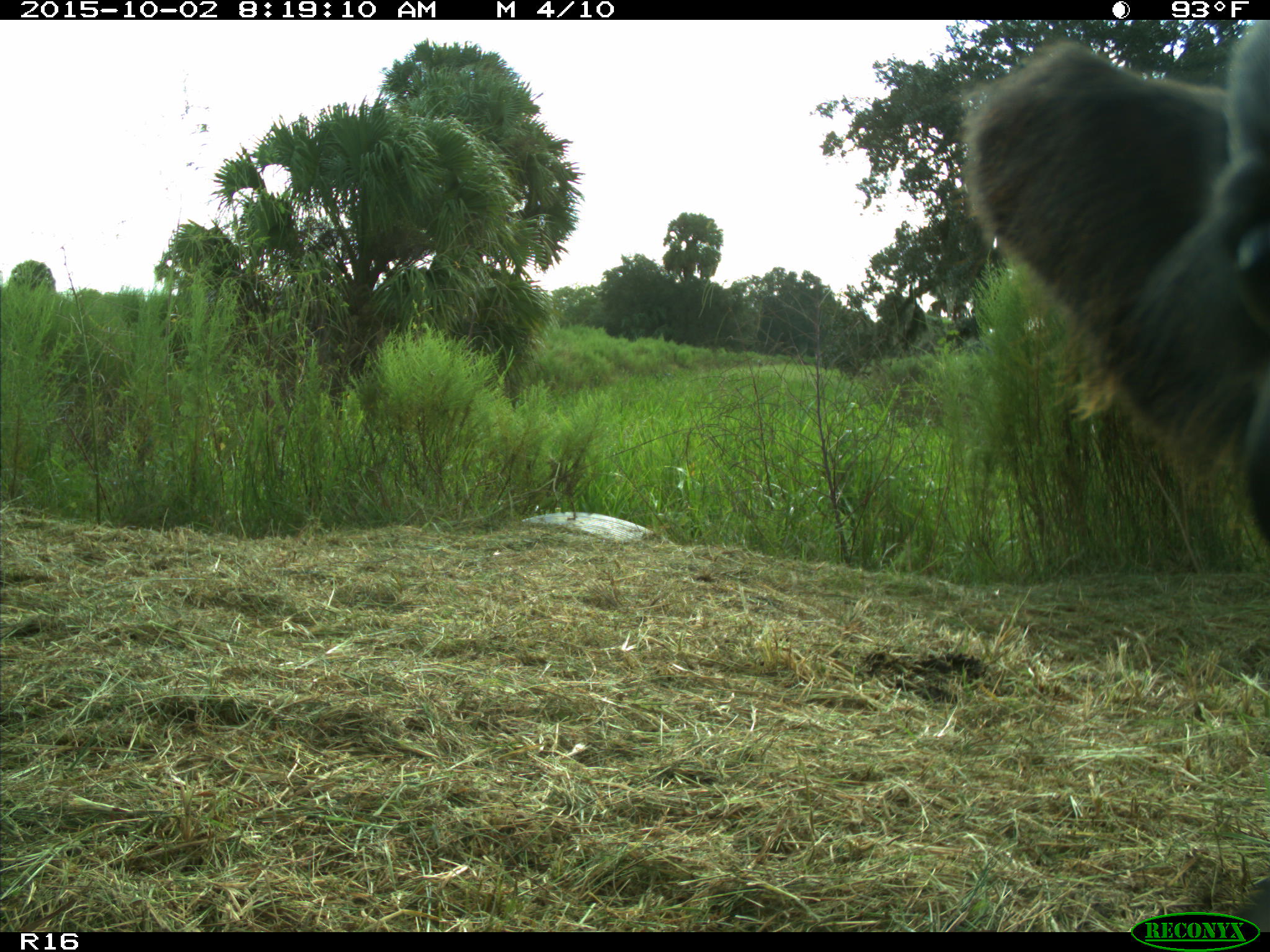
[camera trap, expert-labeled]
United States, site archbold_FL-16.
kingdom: Animalia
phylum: Chordata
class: Mammalia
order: Artiodactyla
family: Bovidae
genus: Bos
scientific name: Bos taurus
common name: domestic cow